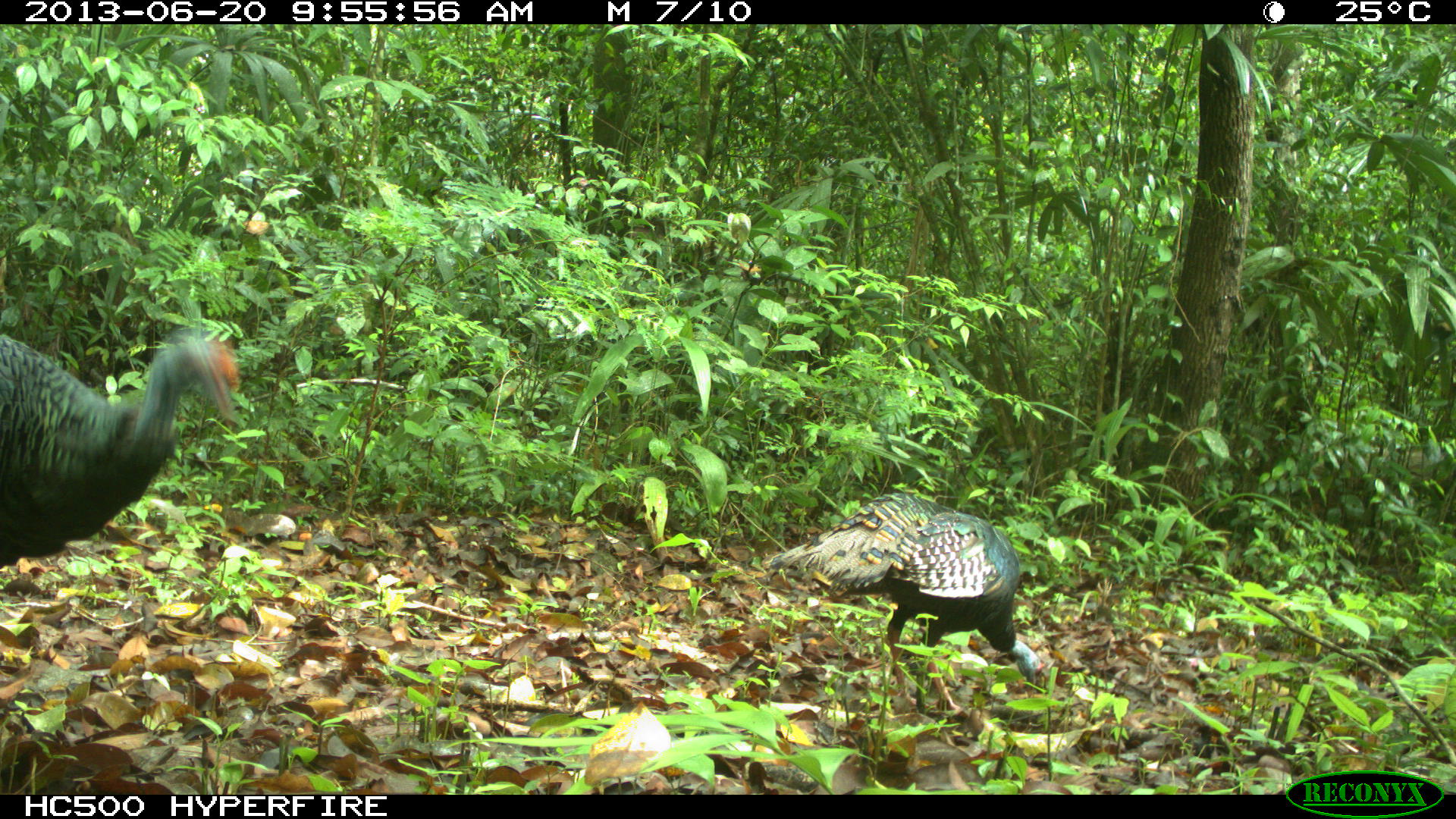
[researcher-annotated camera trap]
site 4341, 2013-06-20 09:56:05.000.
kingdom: Animalia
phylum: Chordata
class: Aves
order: Galliformes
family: Phasianidae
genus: Meleagris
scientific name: Meleagris ocellata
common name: ocellated turkey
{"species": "Meleagris ocellata (ocellated turkey)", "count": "2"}